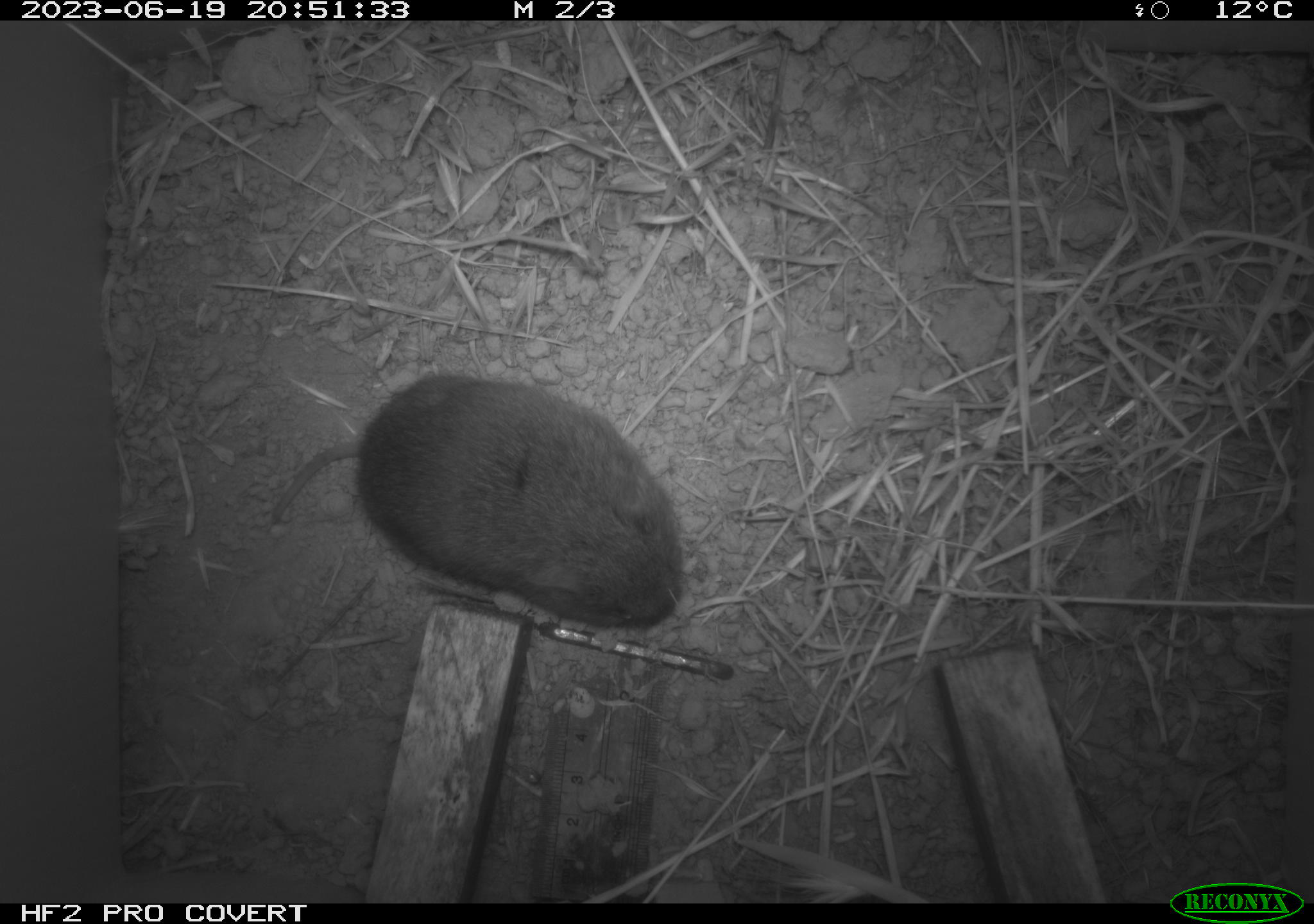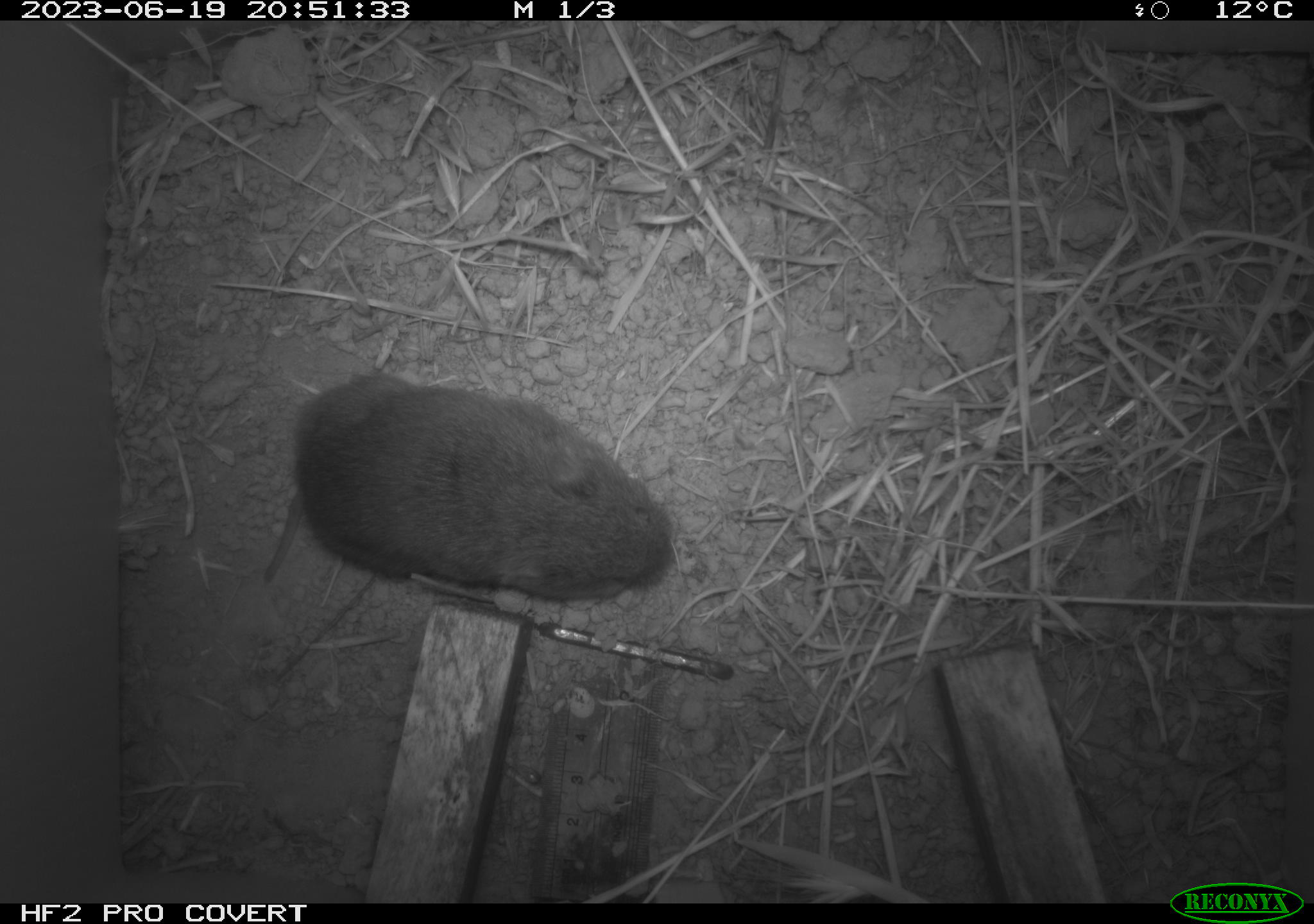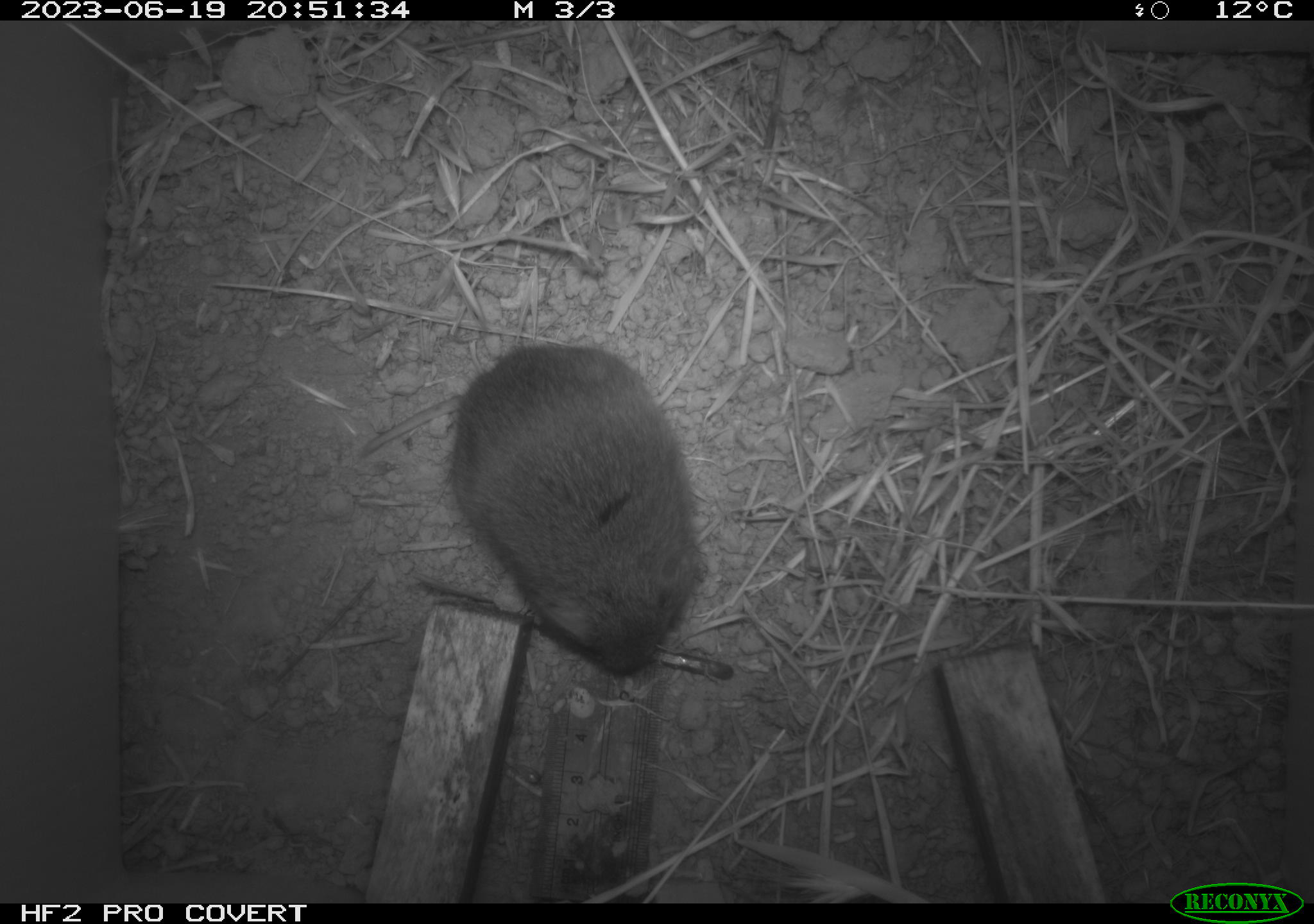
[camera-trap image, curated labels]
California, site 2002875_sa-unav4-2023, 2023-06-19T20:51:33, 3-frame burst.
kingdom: Animalia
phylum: Chordata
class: Mammalia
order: Rodentia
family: Cricetidae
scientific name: Arvicolinae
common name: voles, lemmings, and muskrats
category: arvicolinae subfamily